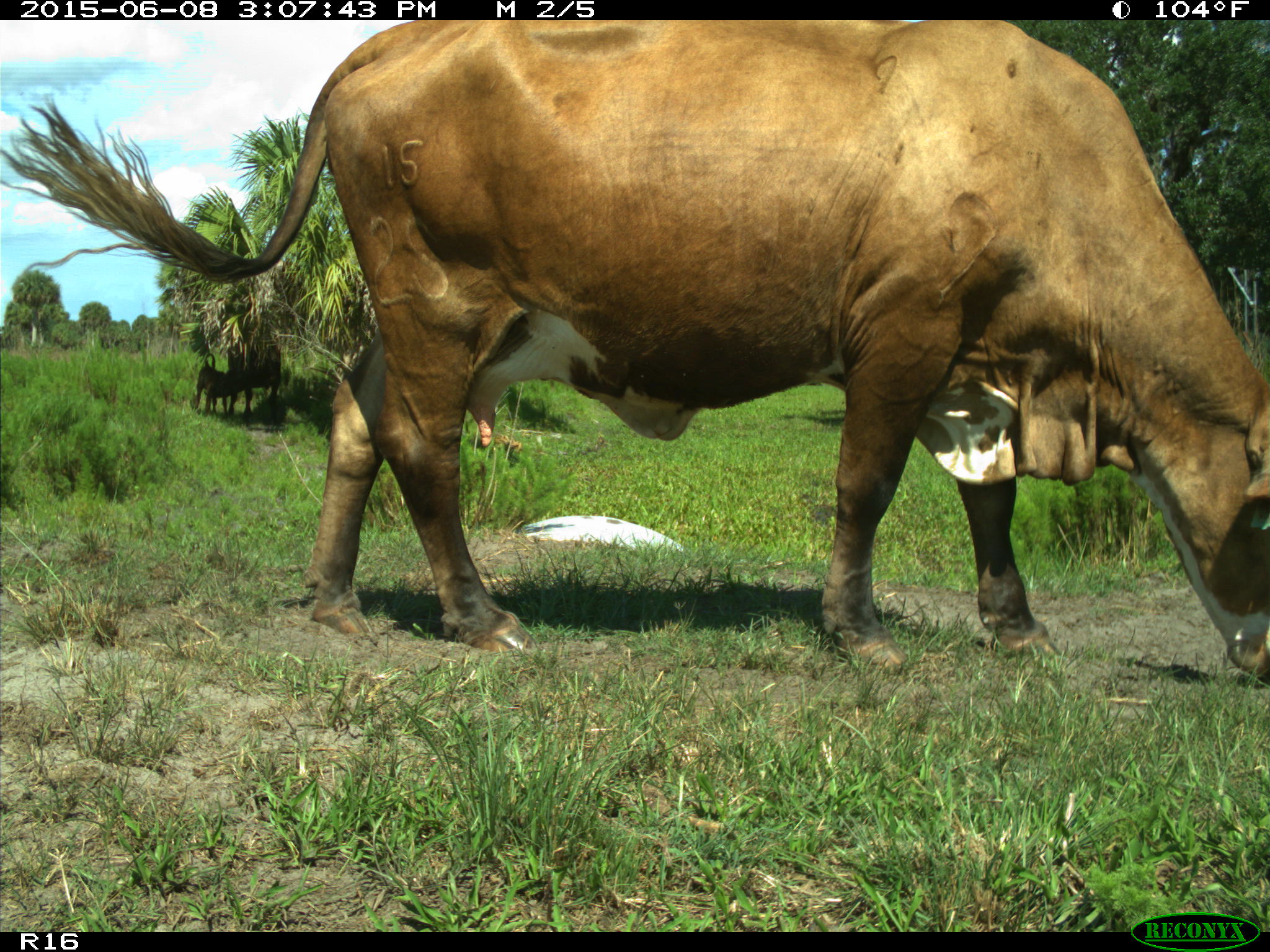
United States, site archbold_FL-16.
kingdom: Animalia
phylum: Chordata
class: Mammalia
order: Artiodactyla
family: Bovidae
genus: Bos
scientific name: Bos taurus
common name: domestic cow